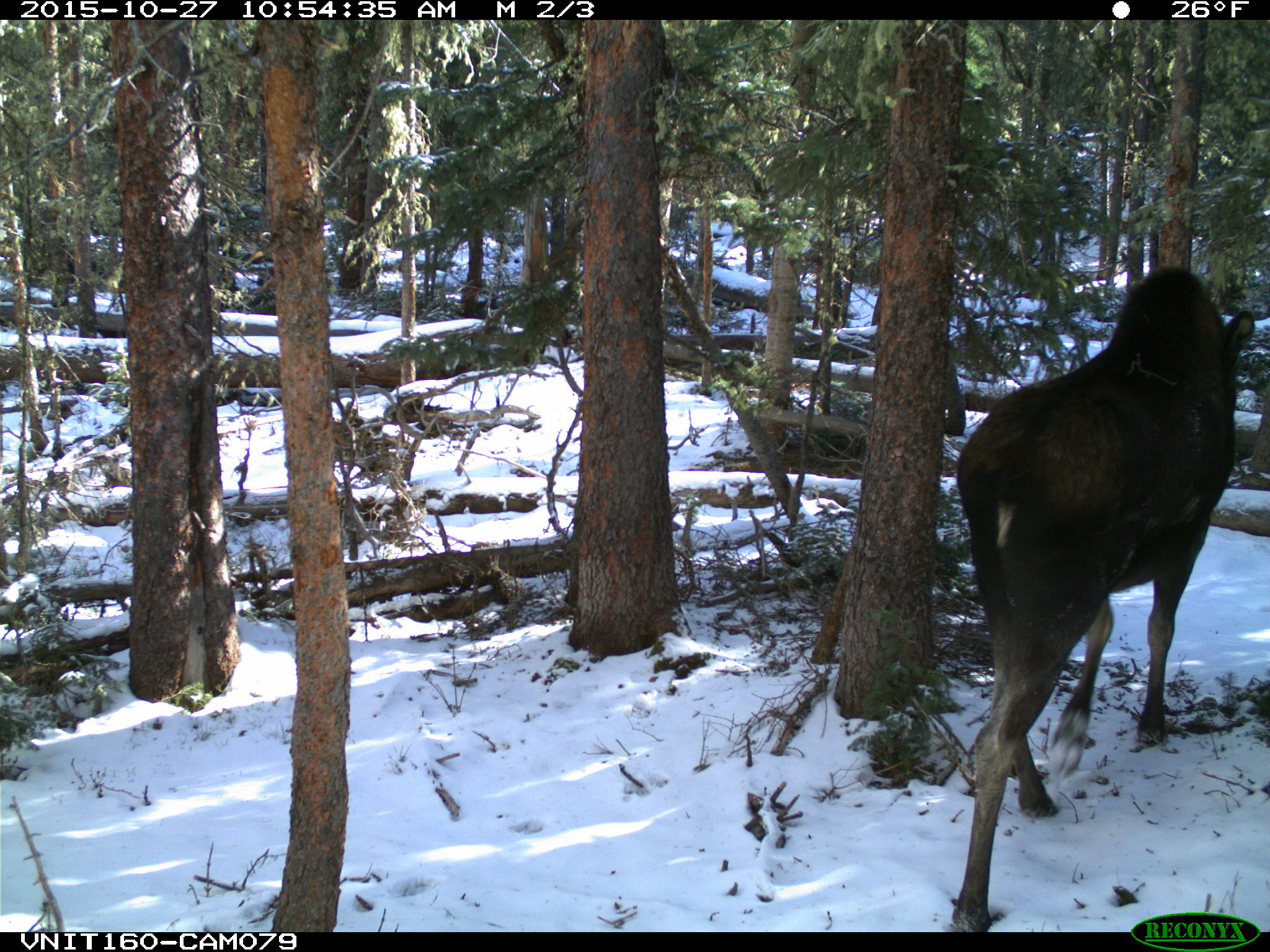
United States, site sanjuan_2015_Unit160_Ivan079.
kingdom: Animalia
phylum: Chordata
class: Mammalia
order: Artiodactyla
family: Cervidae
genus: Alces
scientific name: Alces alces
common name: moose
Alces alces (moose).